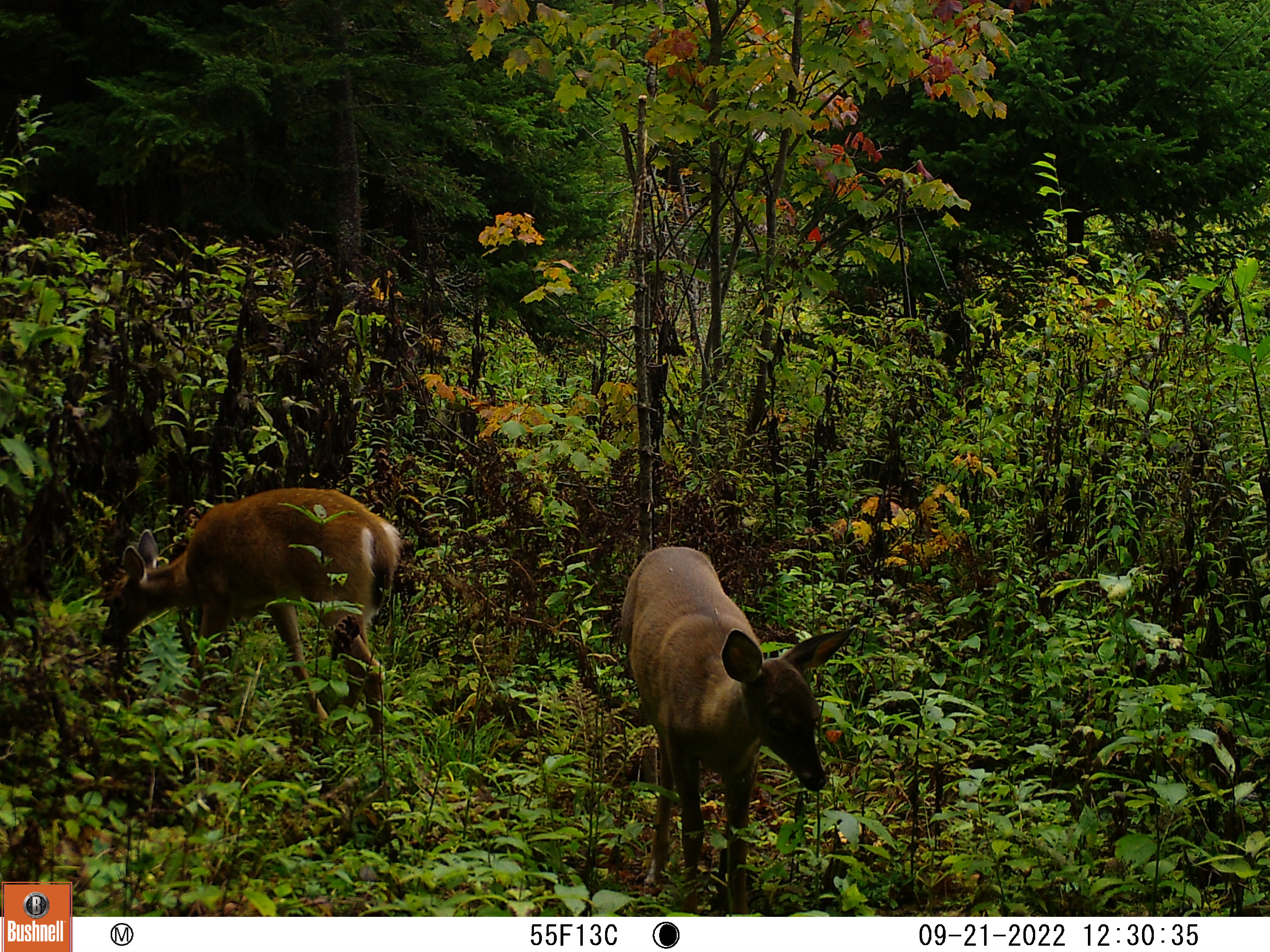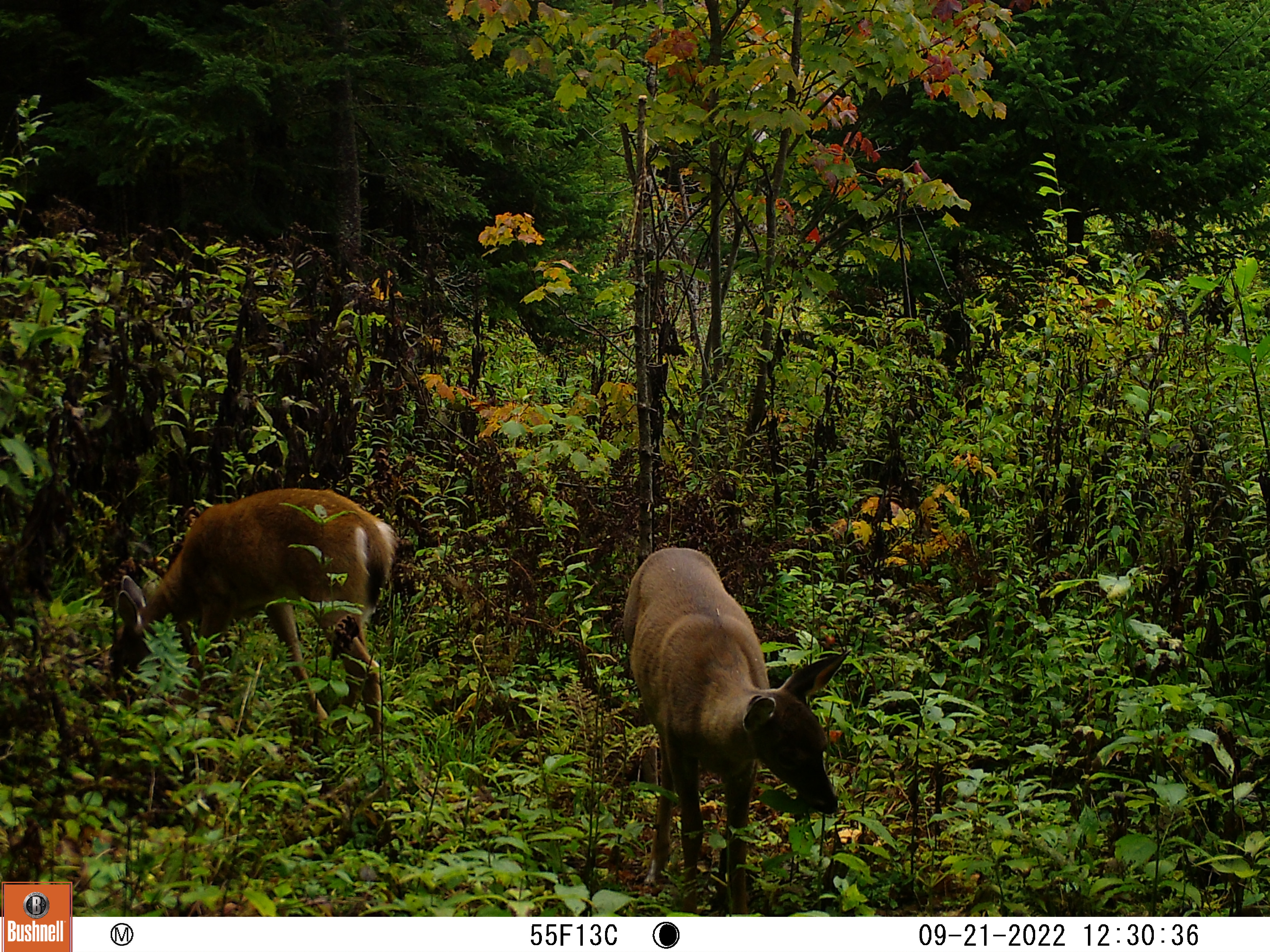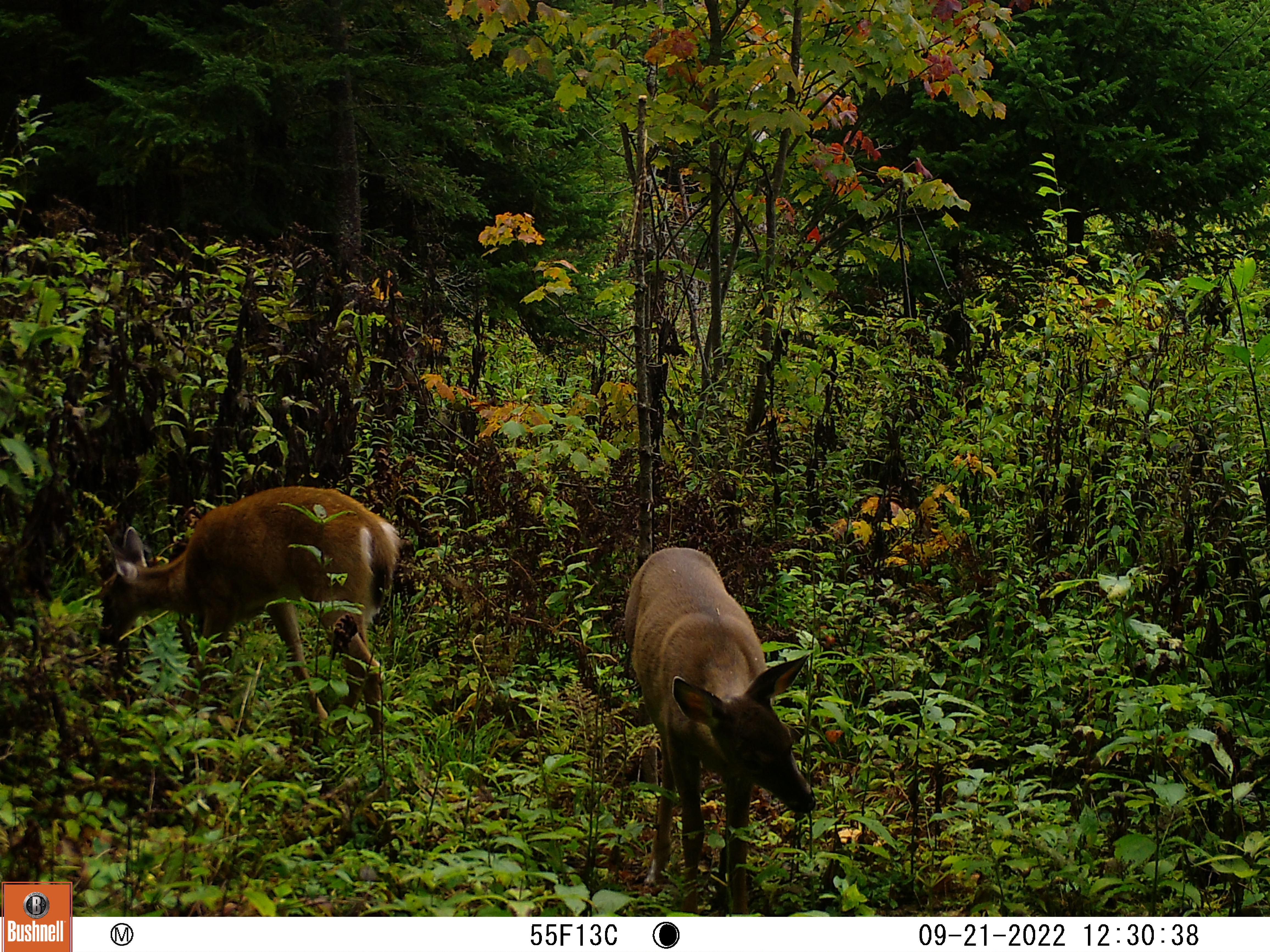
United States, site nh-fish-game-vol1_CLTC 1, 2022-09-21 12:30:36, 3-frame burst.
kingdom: Animalia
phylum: Chordata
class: Mammalia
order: Artiodactyla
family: Cervidae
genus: Odocoileus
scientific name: Odocoileus virginianus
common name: white-tailed deer